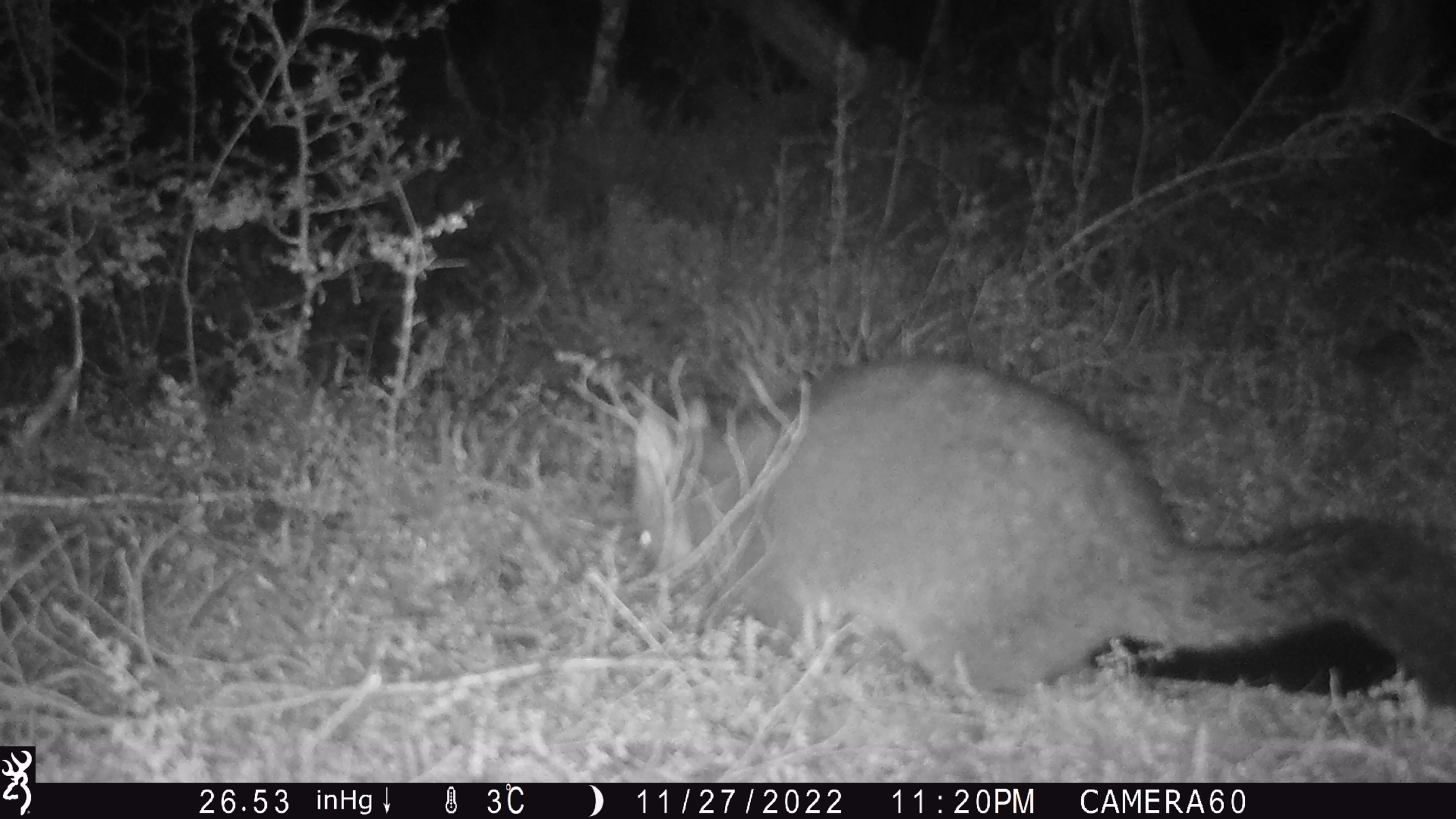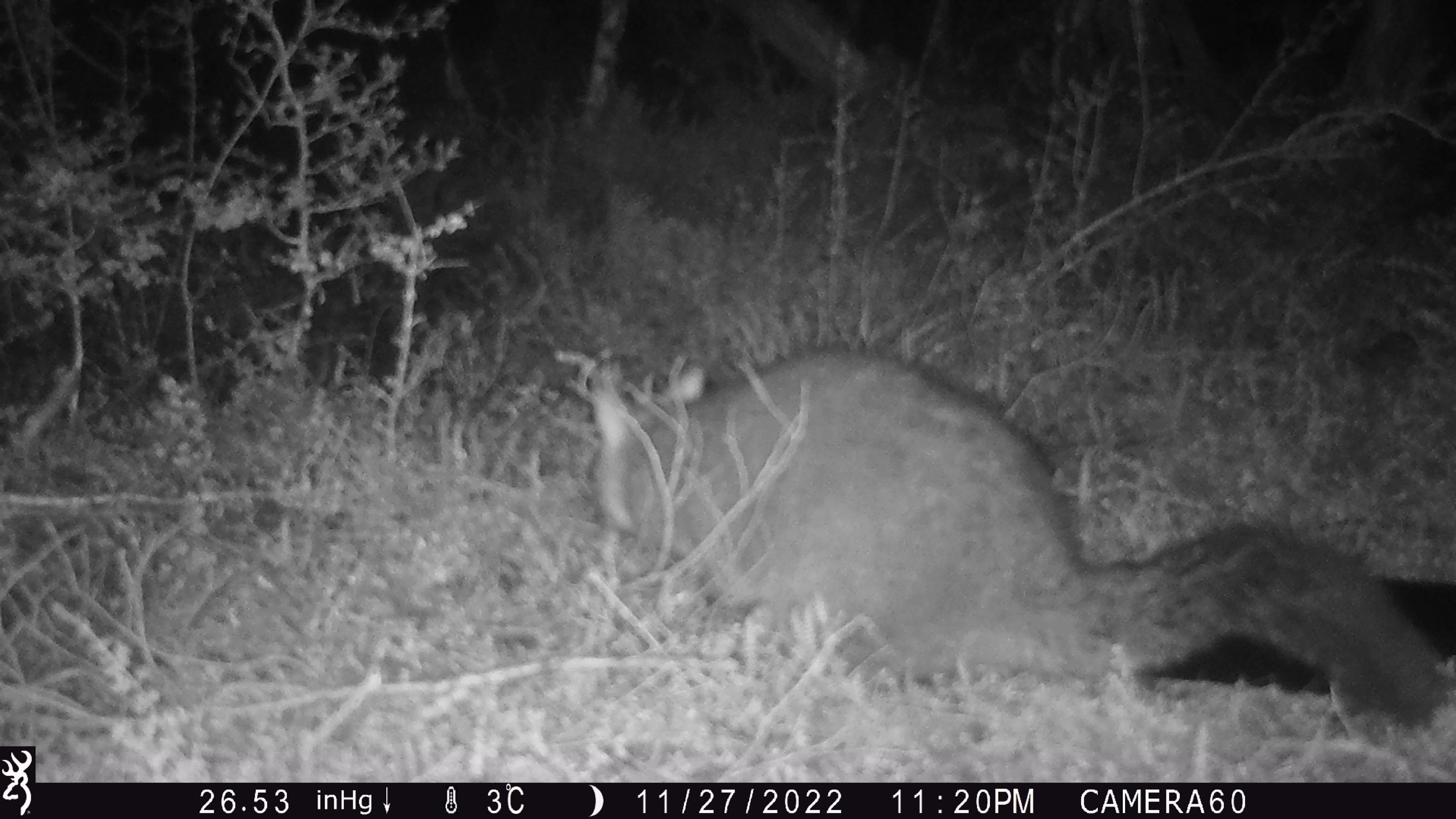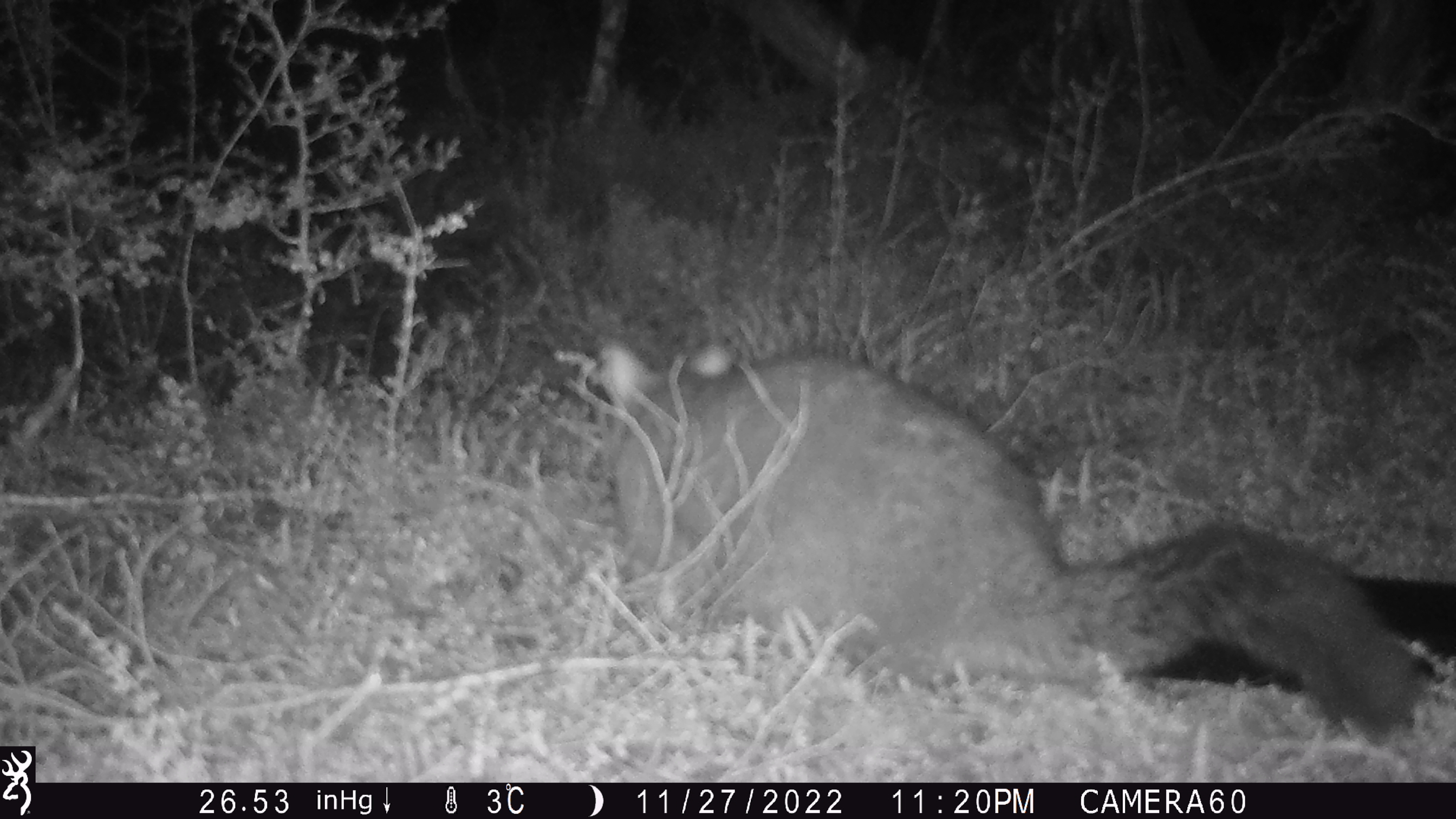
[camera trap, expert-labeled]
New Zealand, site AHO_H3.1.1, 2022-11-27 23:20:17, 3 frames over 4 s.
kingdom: Animalia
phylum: Chordata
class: Mammalia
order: Diprotodontia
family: Phalangeridae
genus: Trichosurus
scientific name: Trichosurus vulpecula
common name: common brushtail possum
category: possum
Possum (common brushtail possum) (Trichosurus vulpecula).